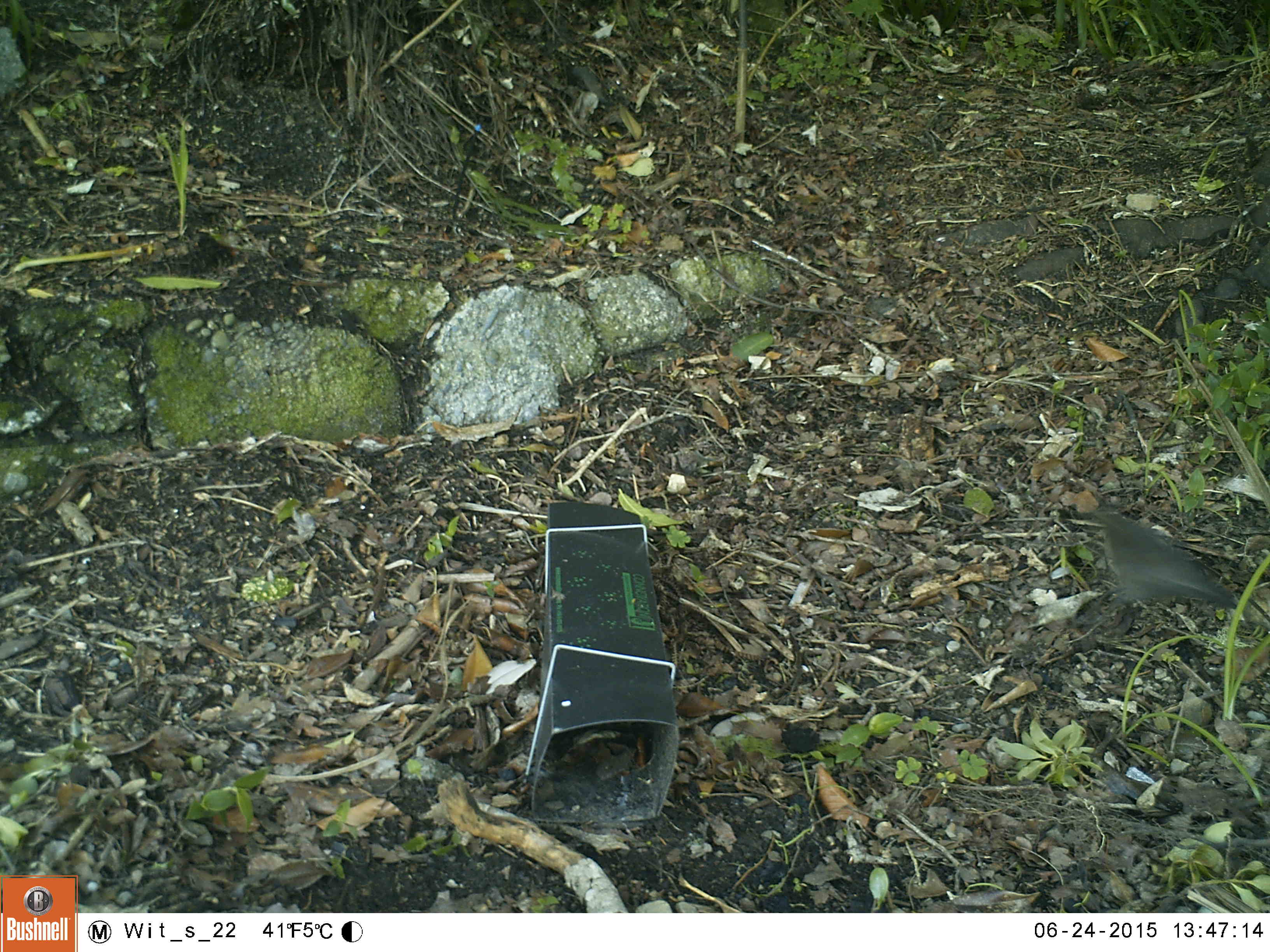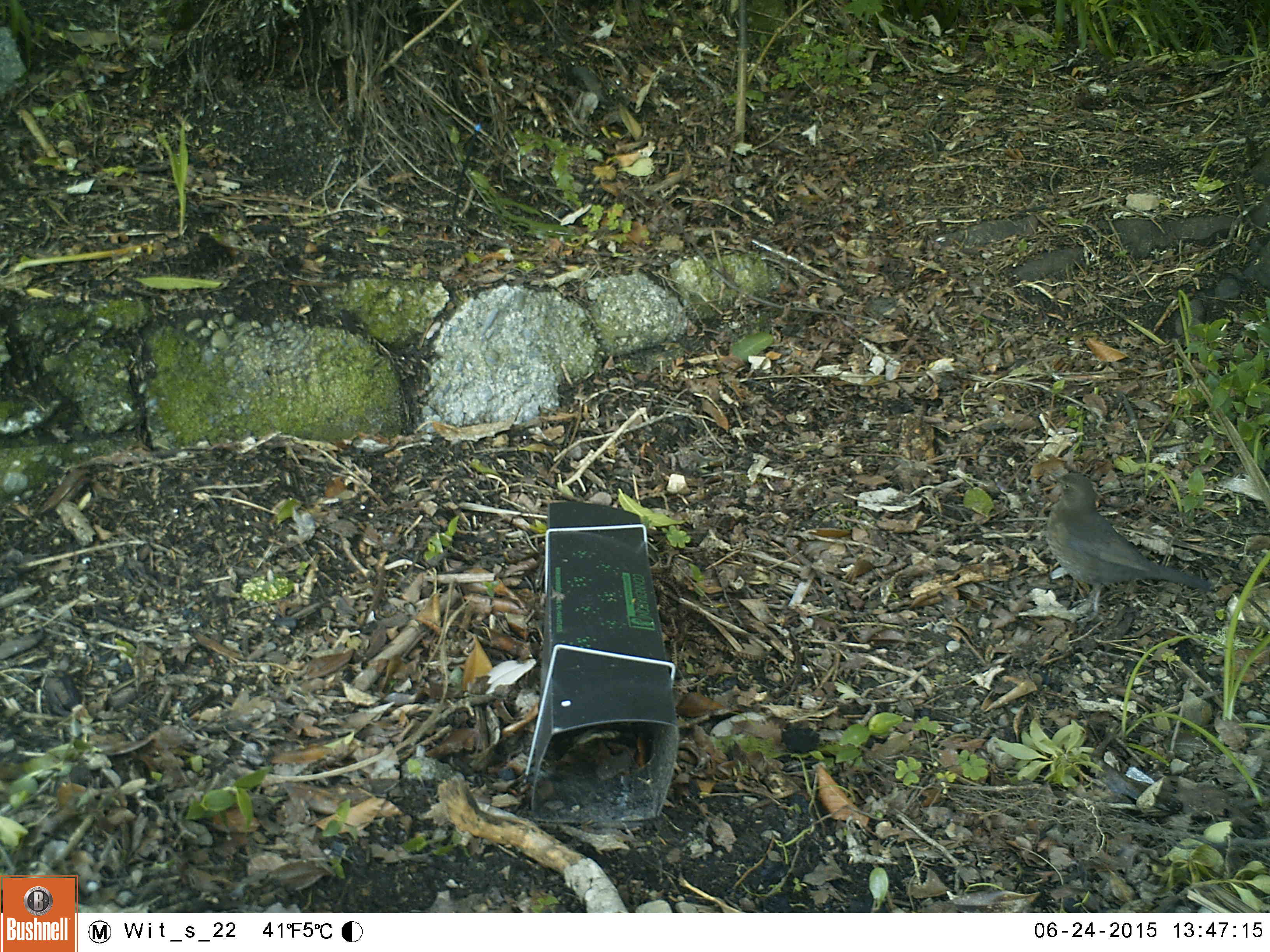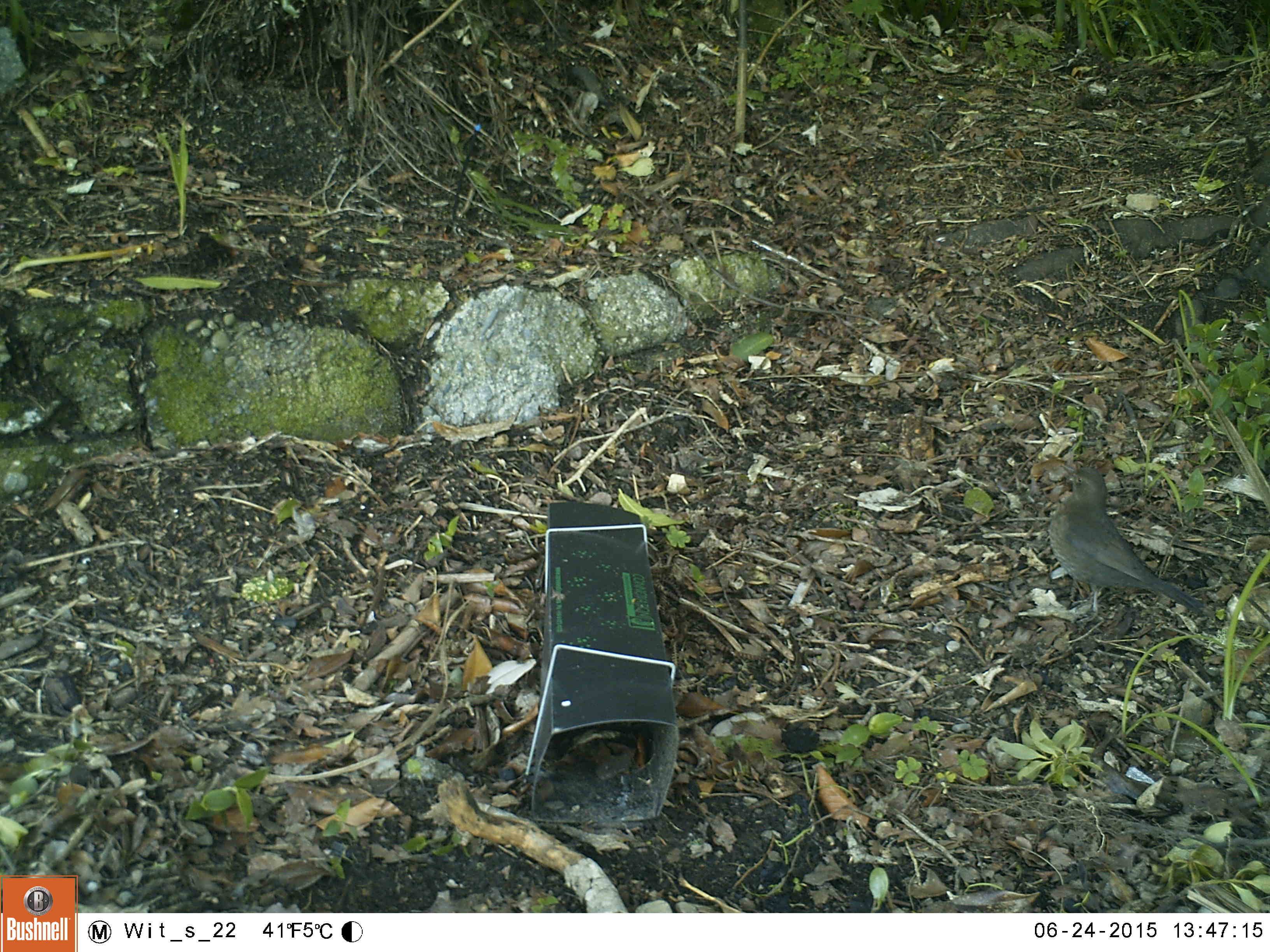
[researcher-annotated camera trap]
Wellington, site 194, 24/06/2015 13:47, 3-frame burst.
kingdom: Animalia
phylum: Chordata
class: Aves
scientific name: Aves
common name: bird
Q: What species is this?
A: Bird (Aves).